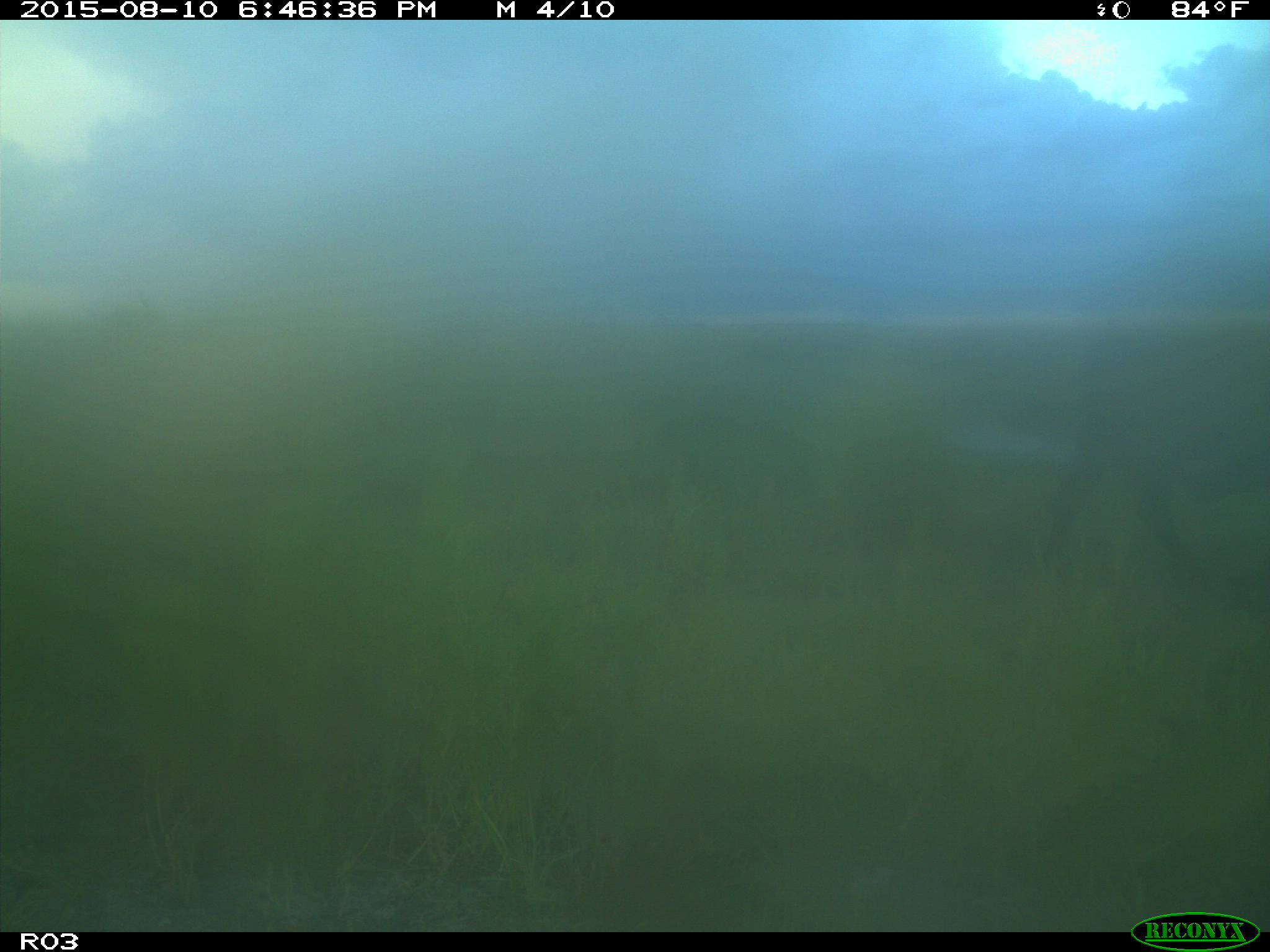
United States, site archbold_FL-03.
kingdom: Animalia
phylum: Chordata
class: Mammalia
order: Artiodactyla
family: Bovidae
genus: Bos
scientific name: Bos taurus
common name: domestic cow